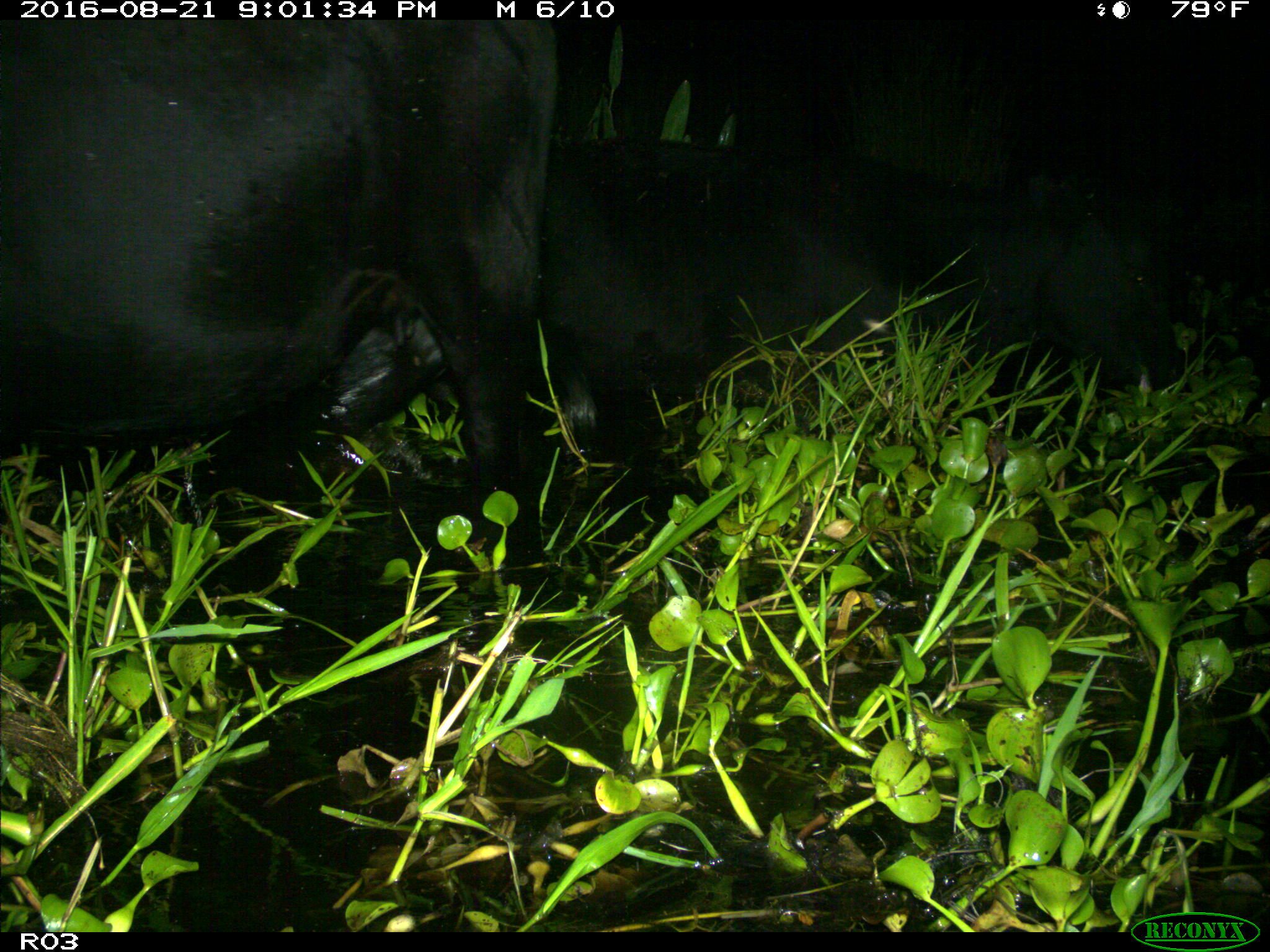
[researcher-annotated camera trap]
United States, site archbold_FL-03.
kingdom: Animalia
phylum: Chordata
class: Mammalia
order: Artiodactyla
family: Bovidae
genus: Bos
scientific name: Bos taurus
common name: domestic cow